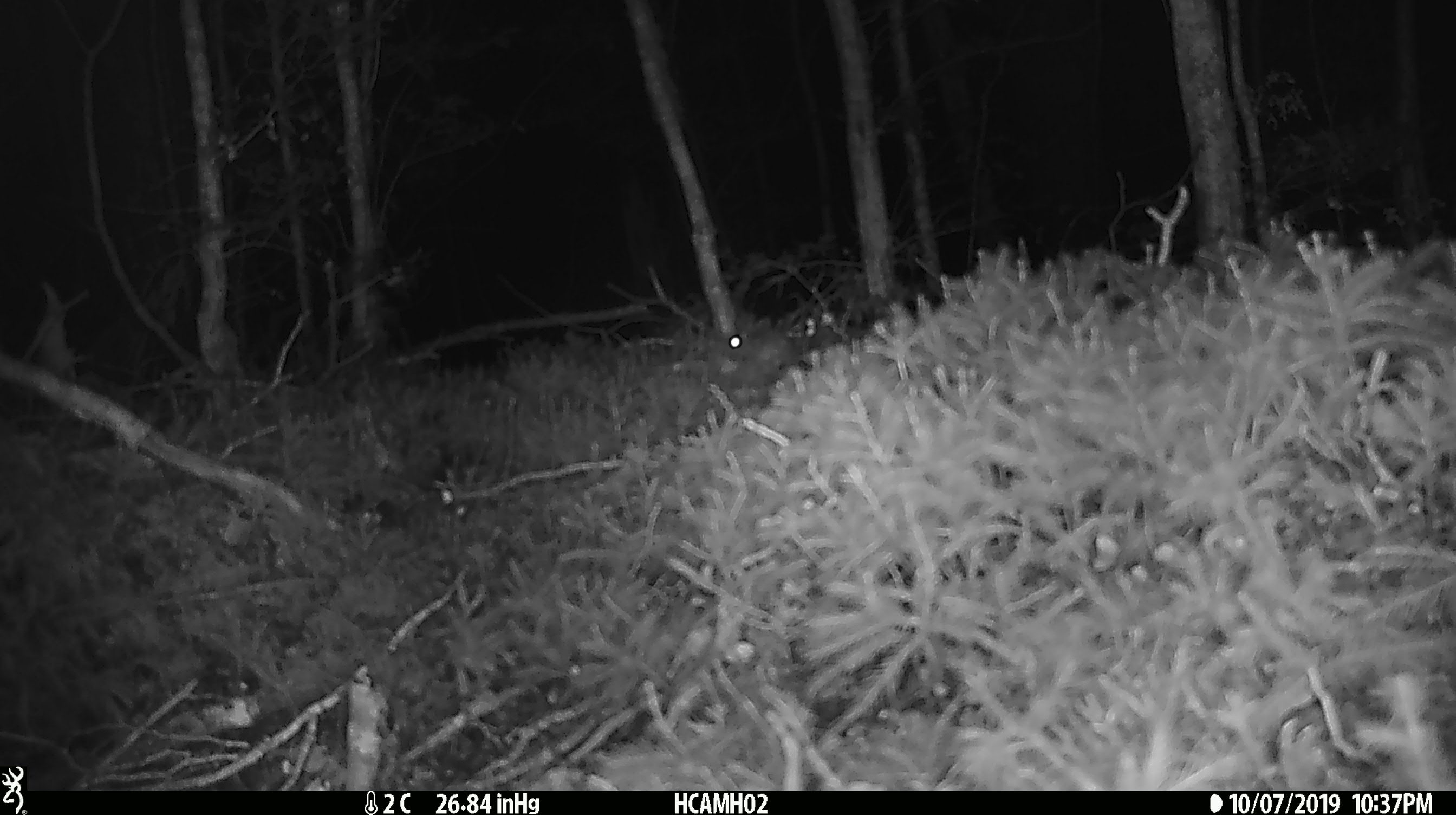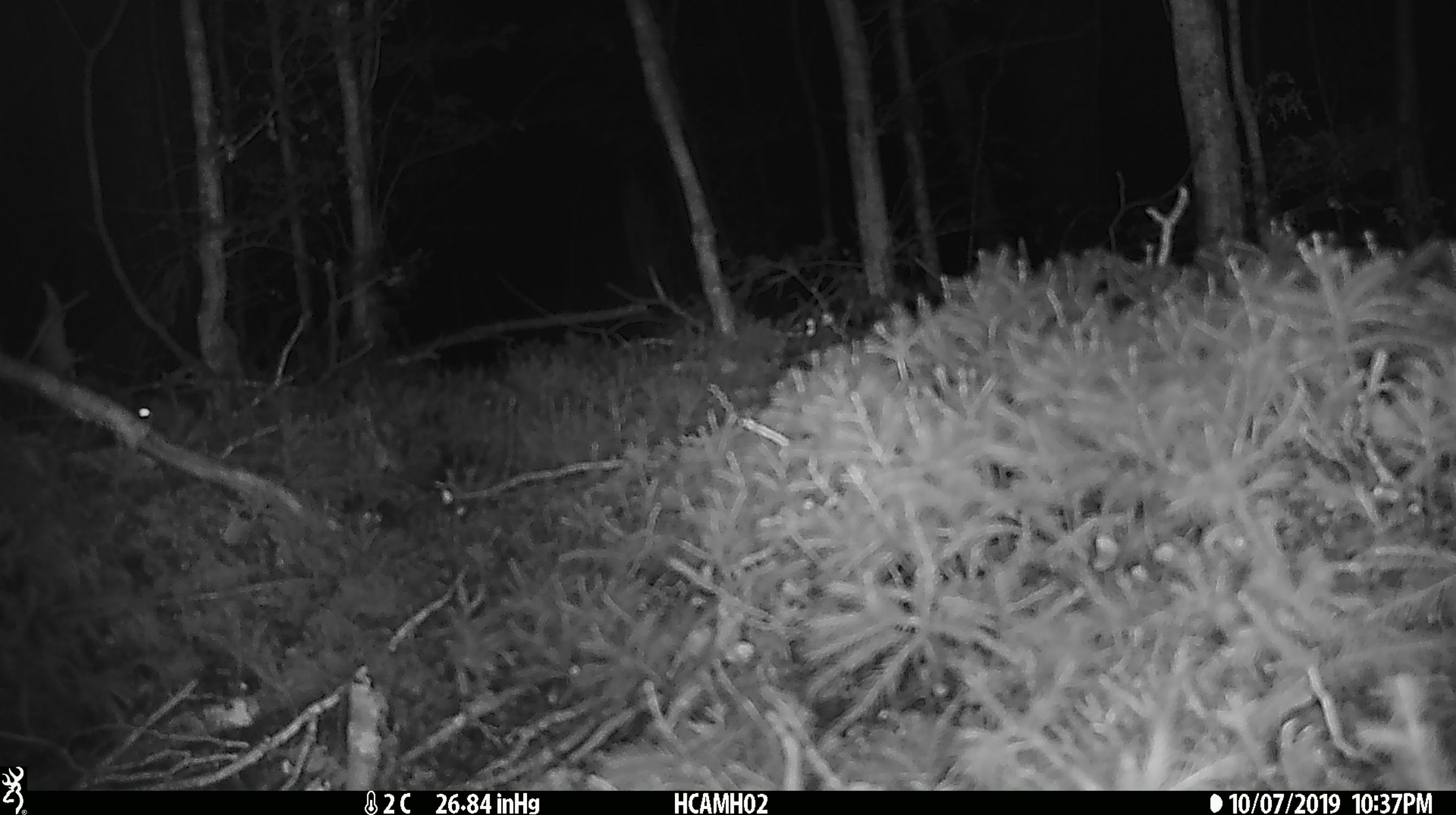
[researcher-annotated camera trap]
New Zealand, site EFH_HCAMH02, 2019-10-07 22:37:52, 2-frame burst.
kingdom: Animalia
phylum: Chordata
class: Mammalia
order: Rodentia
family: Muridae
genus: Mus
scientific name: Mus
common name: mouse